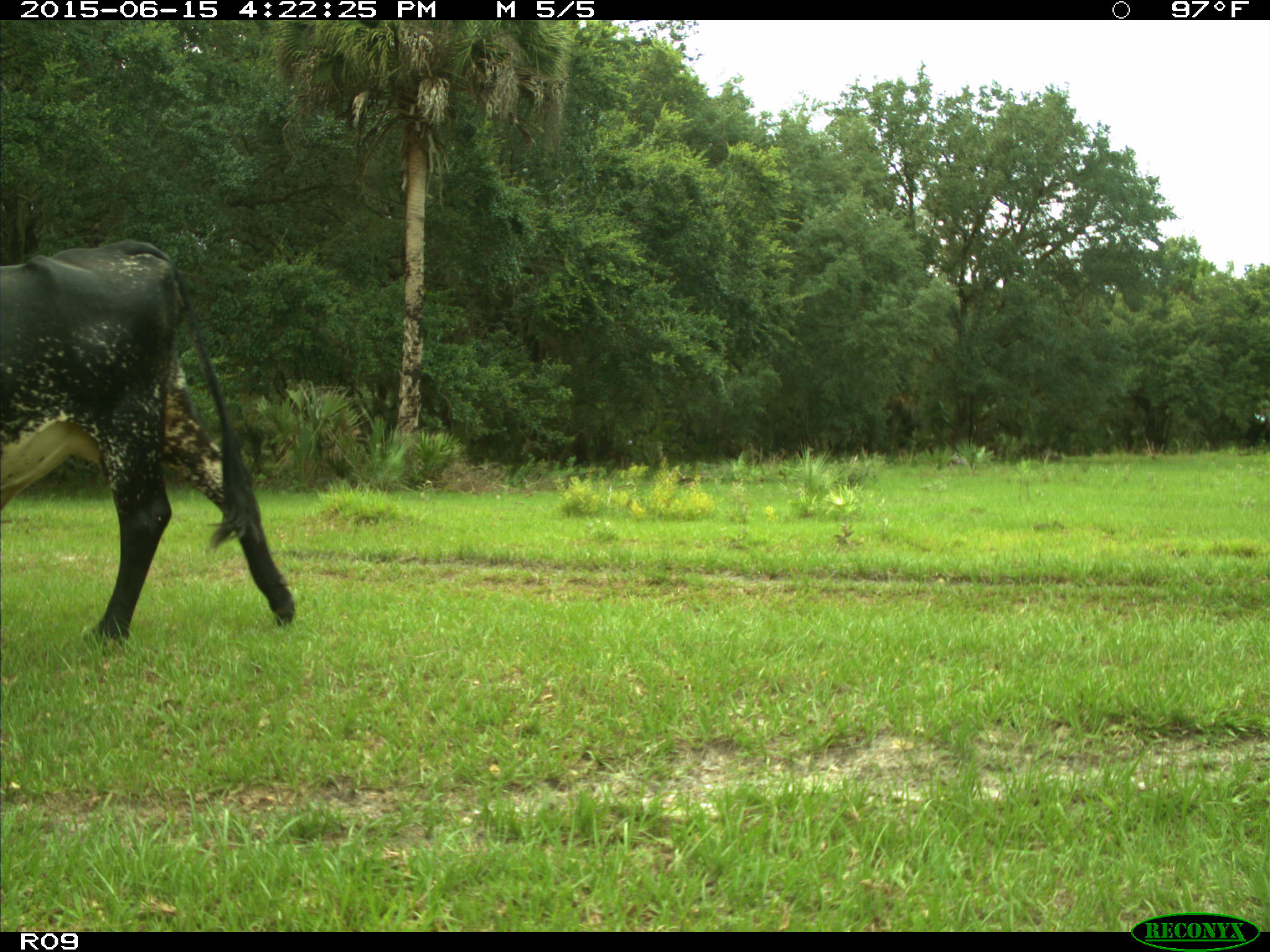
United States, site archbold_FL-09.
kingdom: Animalia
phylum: Chordata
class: Mammalia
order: Artiodactyla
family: Bovidae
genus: Bos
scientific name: Bos taurus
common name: domestic cow